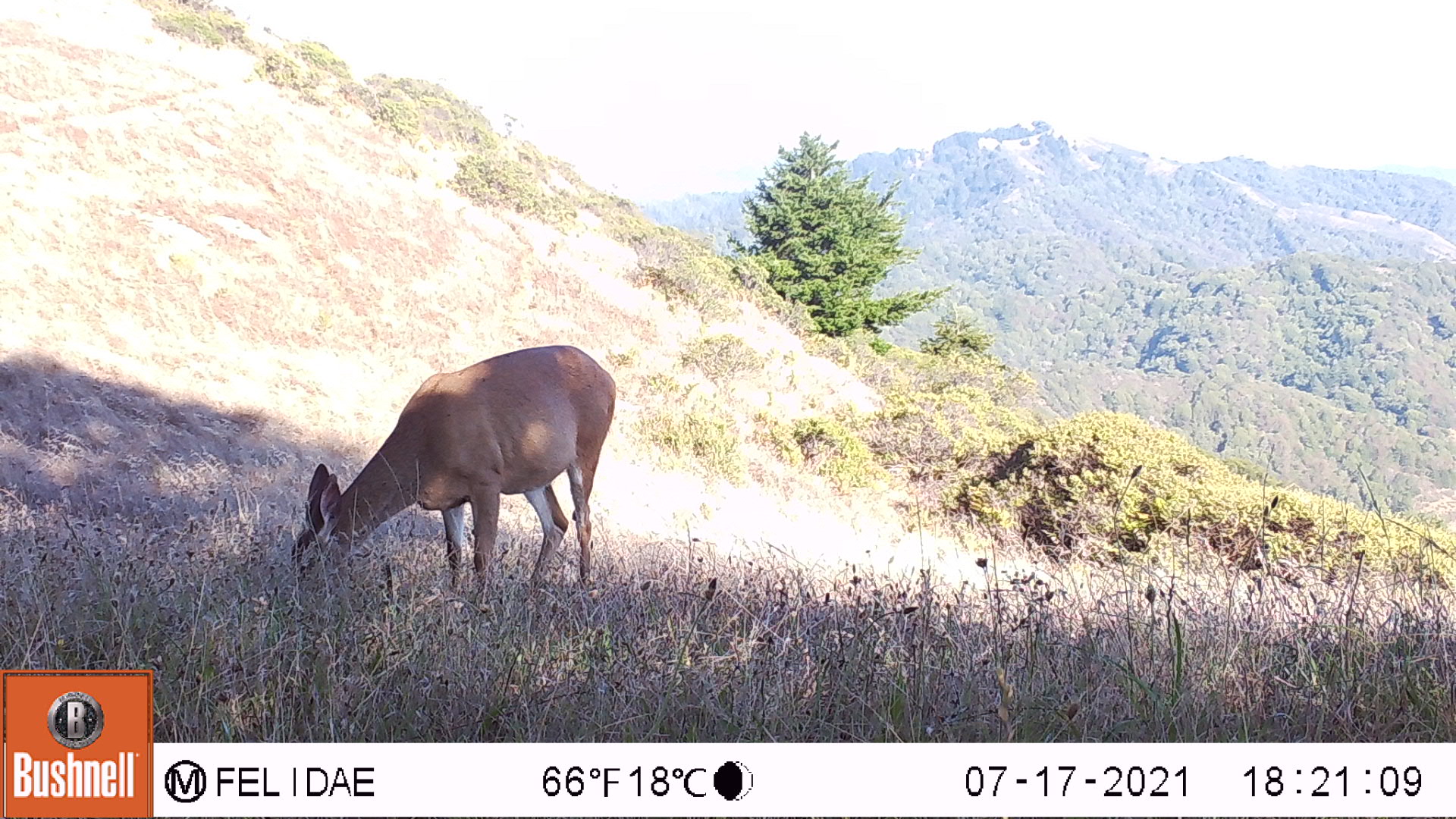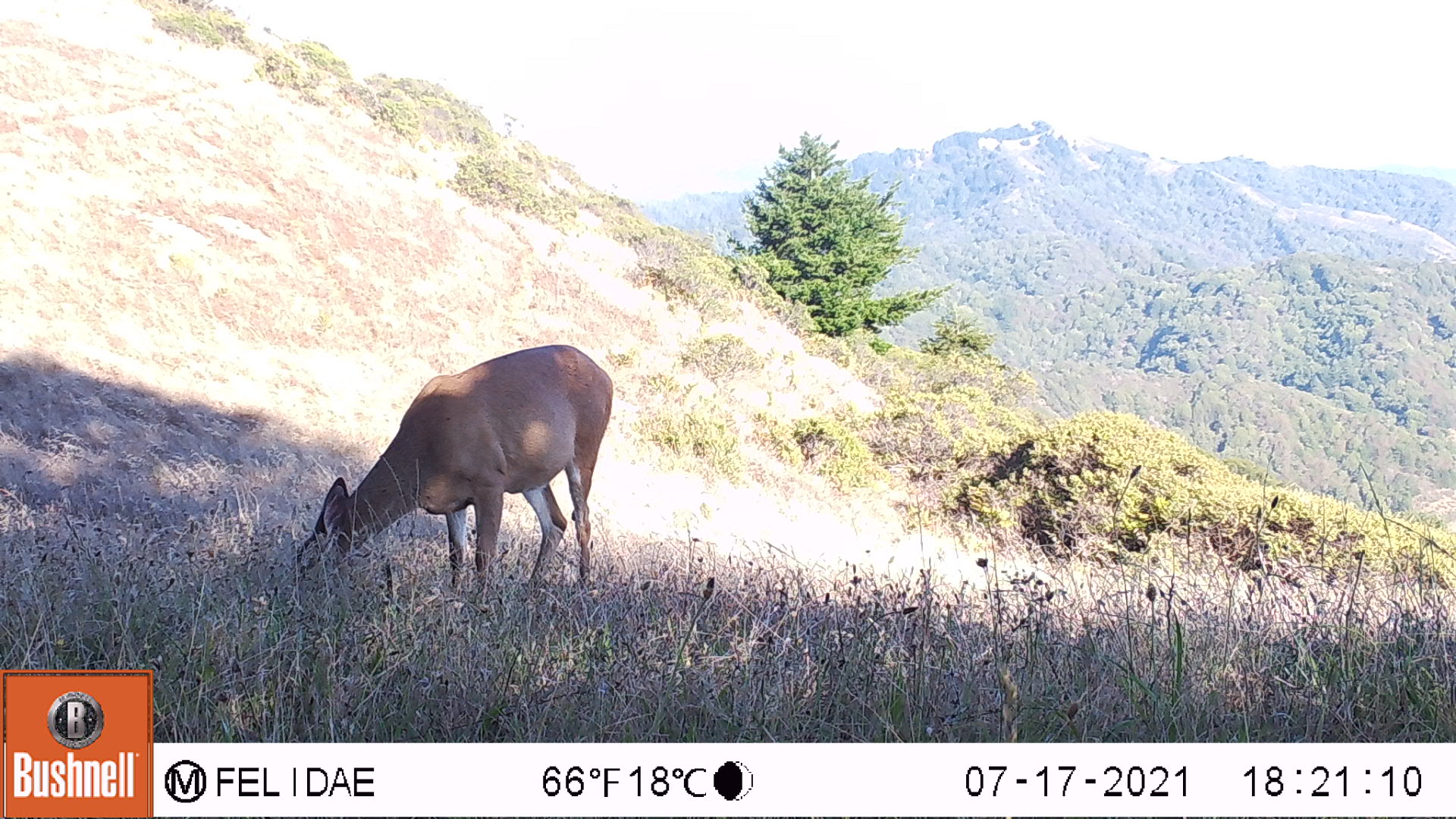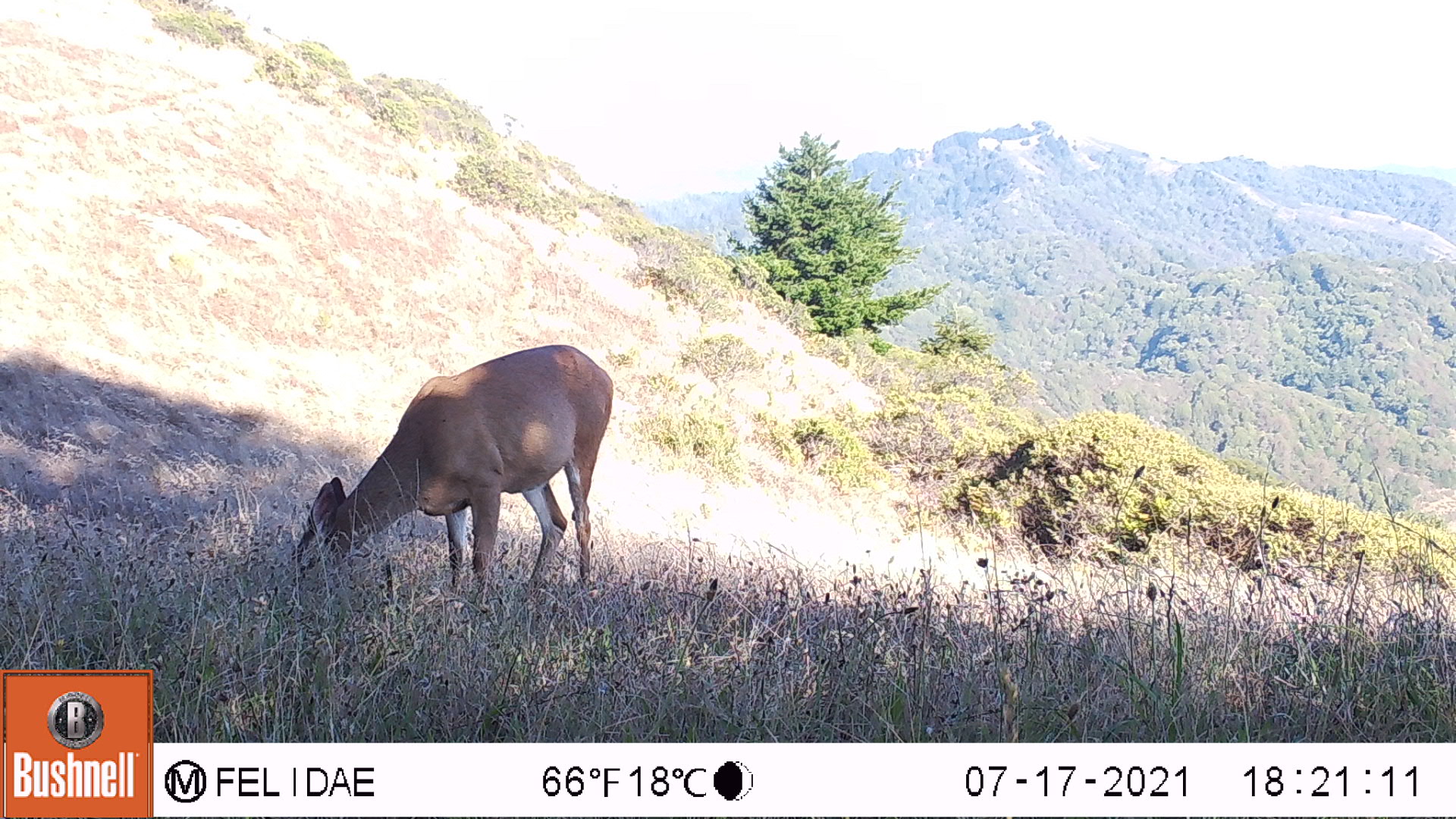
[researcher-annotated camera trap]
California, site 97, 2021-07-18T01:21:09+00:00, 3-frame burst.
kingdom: Animalia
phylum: Chordata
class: Mammalia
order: Artiodactyla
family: Cervidae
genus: Odocoileus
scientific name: Odocoileus hemionus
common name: mule deer